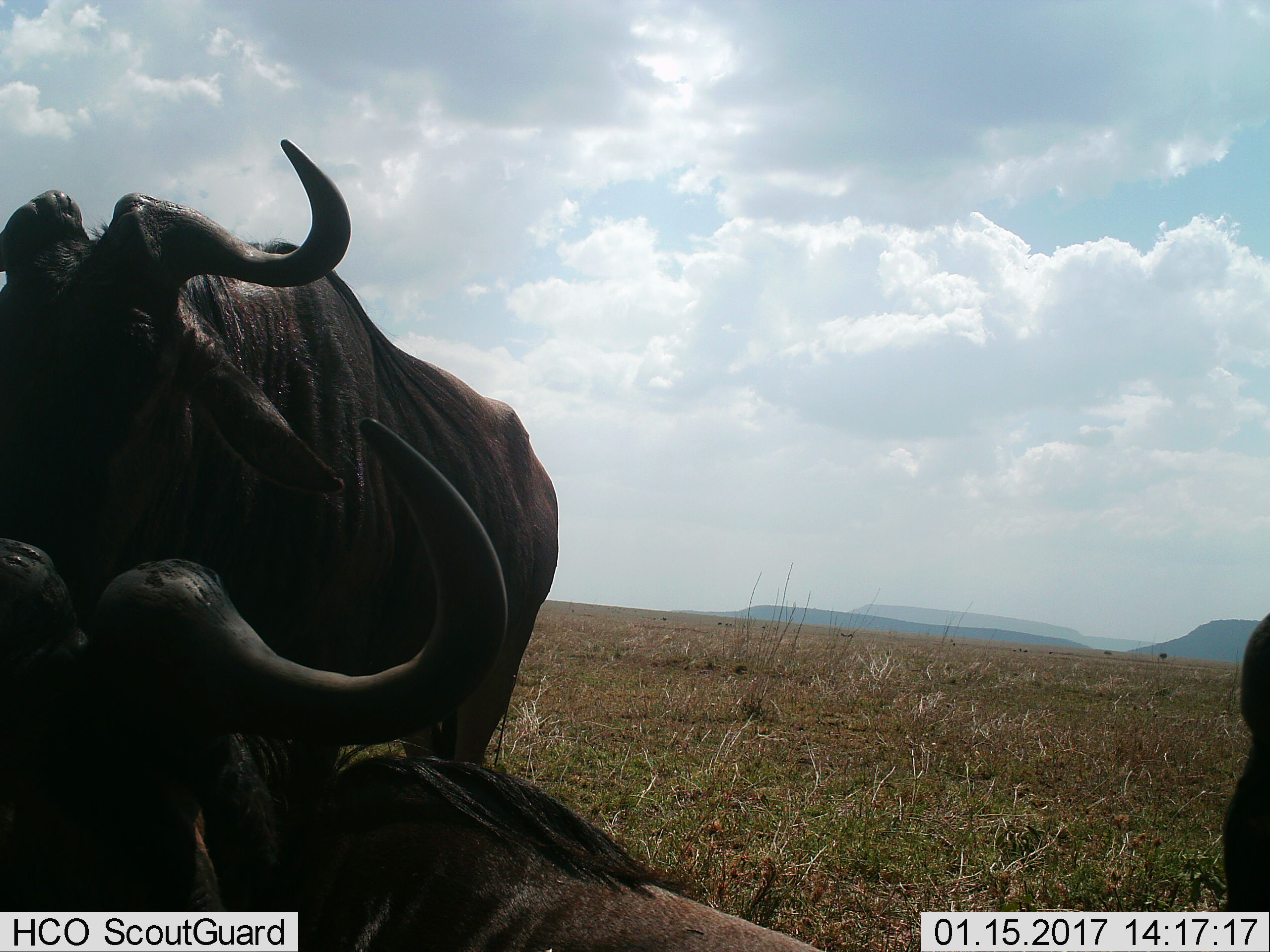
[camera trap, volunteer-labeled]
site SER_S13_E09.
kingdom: Animalia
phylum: Chordata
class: Mammalia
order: Artiodactyla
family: Bovidae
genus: Connochaetes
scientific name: Connochaetes taurinus taurinus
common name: blue wildebeest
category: wildebeestblue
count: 3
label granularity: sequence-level